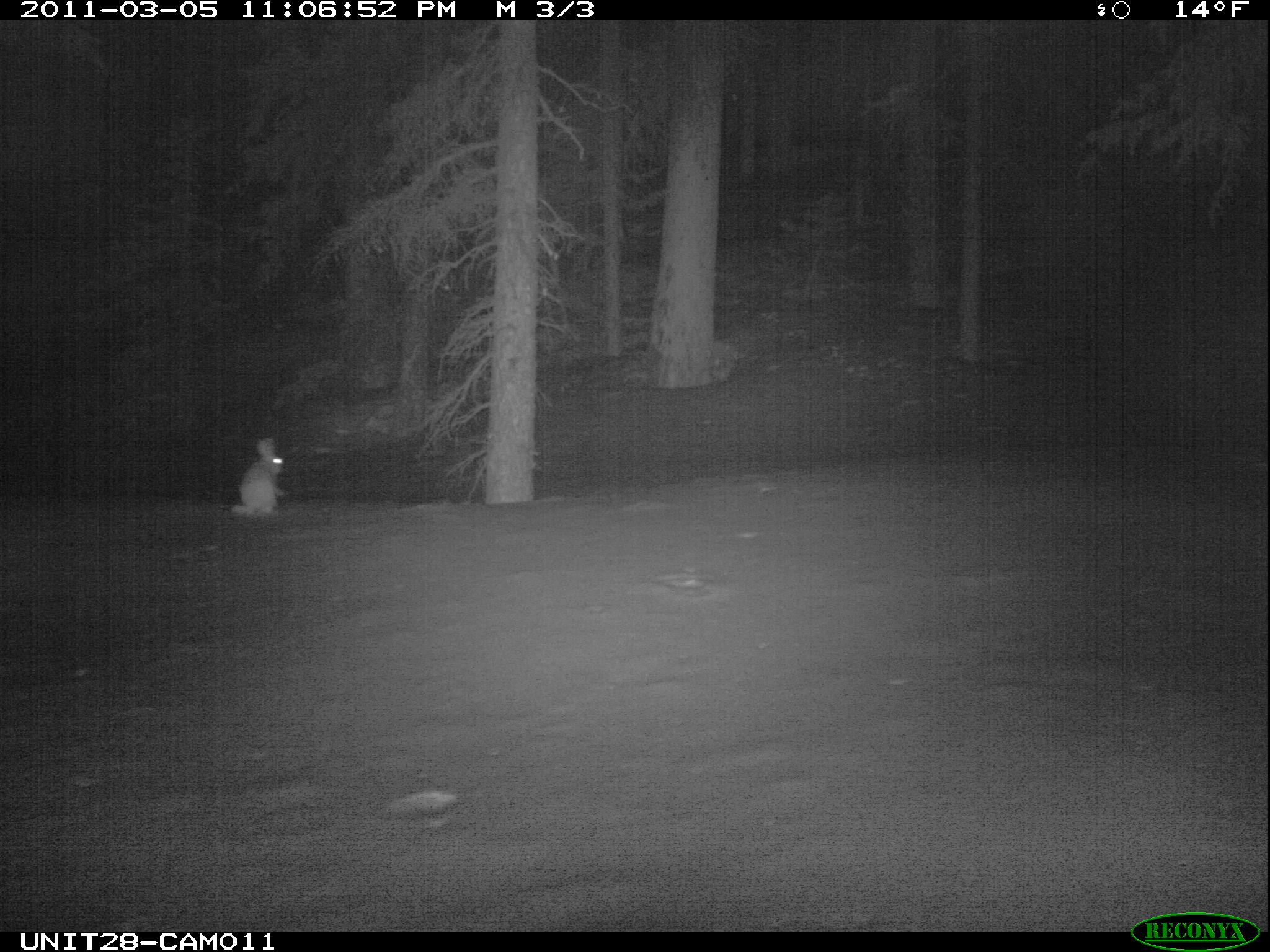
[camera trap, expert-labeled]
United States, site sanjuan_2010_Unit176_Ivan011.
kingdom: Animalia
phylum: Chordata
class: Mammalia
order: Lagomorpha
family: Leporidae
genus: Lepus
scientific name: Lepus americanus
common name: snowshoe hare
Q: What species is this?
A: Lepus americanus (snowshoe hare).